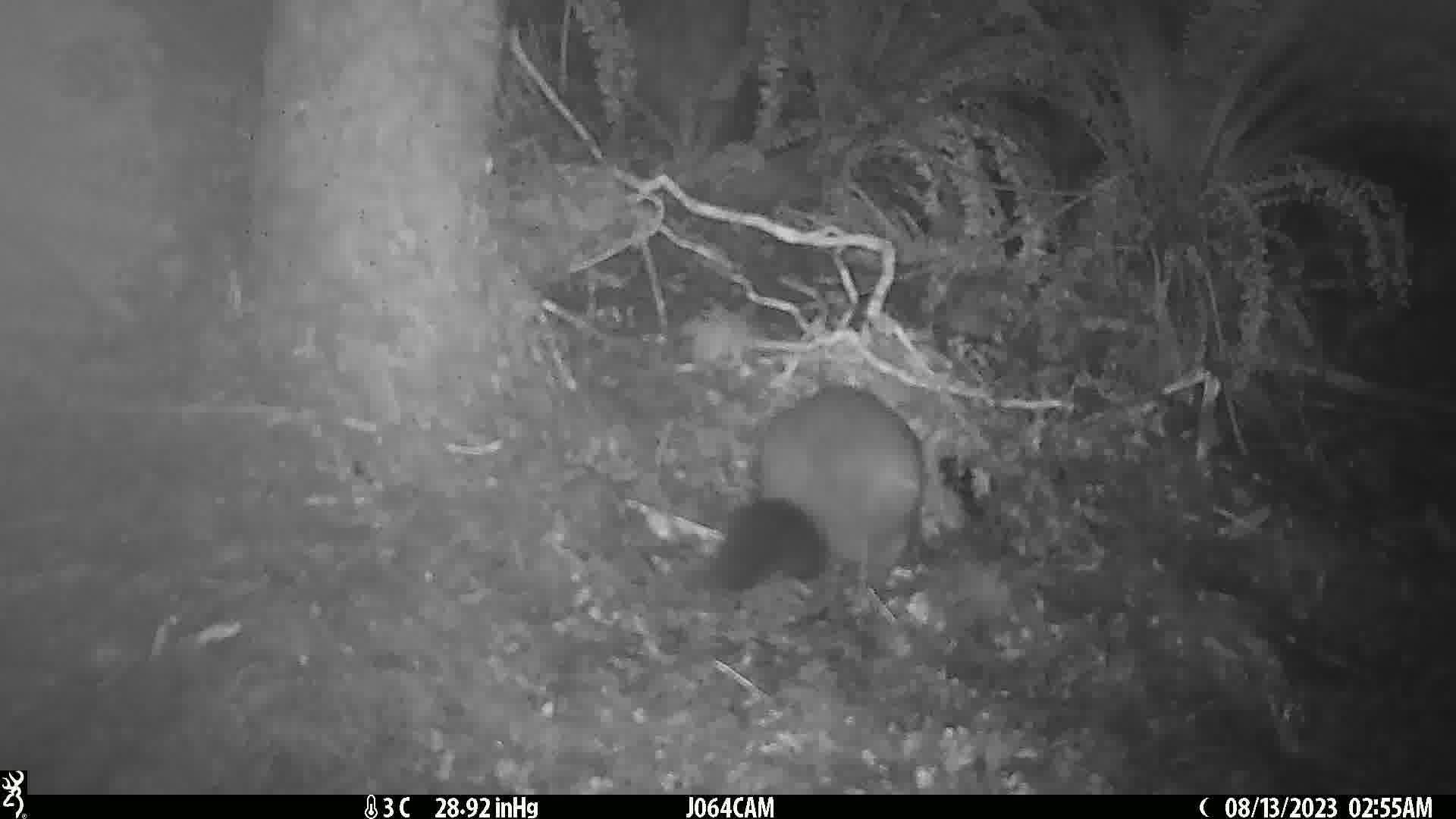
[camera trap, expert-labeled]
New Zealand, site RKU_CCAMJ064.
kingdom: Animalia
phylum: Chordata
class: Mammalia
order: Diprotodontia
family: Phalangeridae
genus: Trichosurus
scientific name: Trichosurus vulpecula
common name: common brushtail possum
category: possum